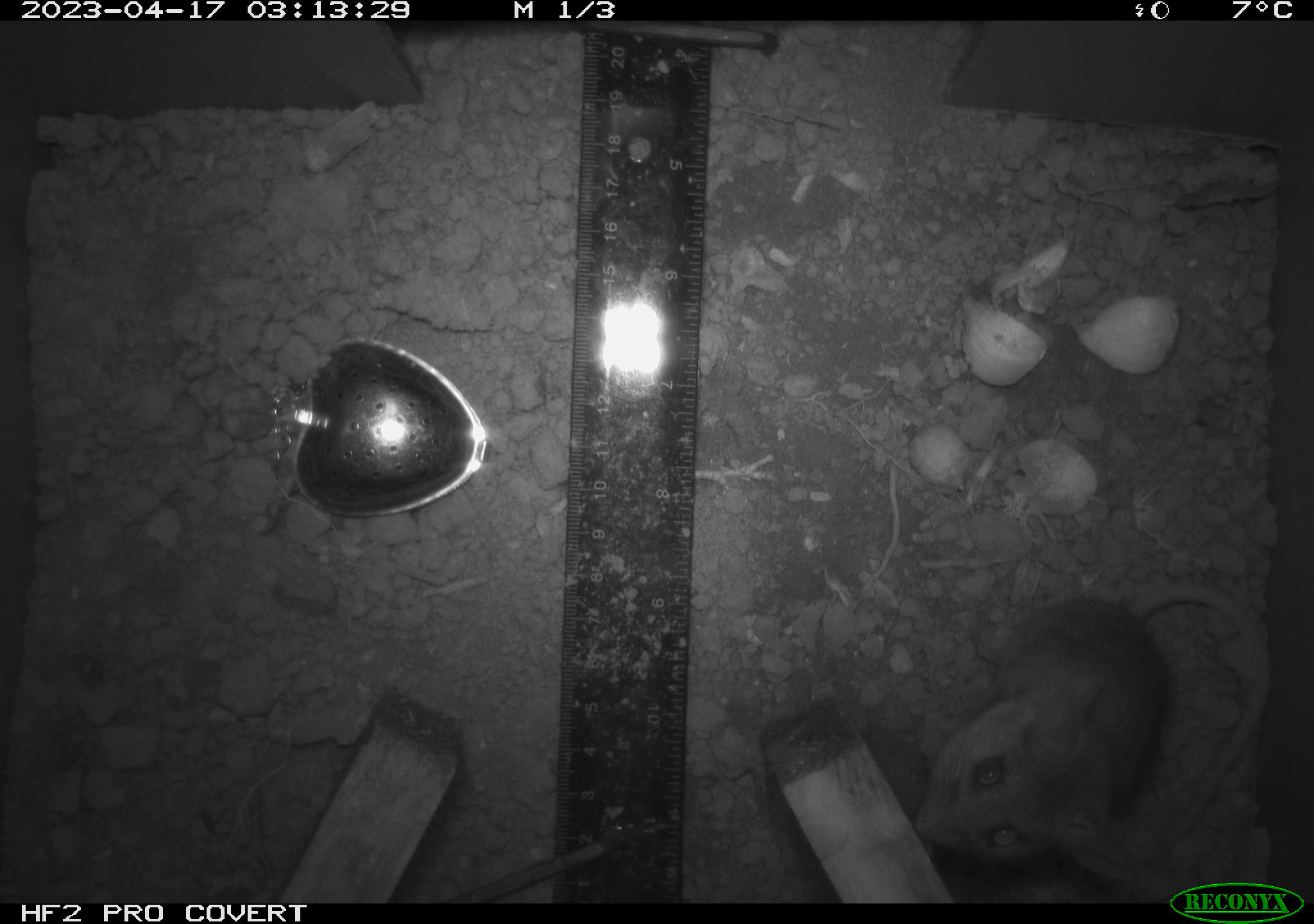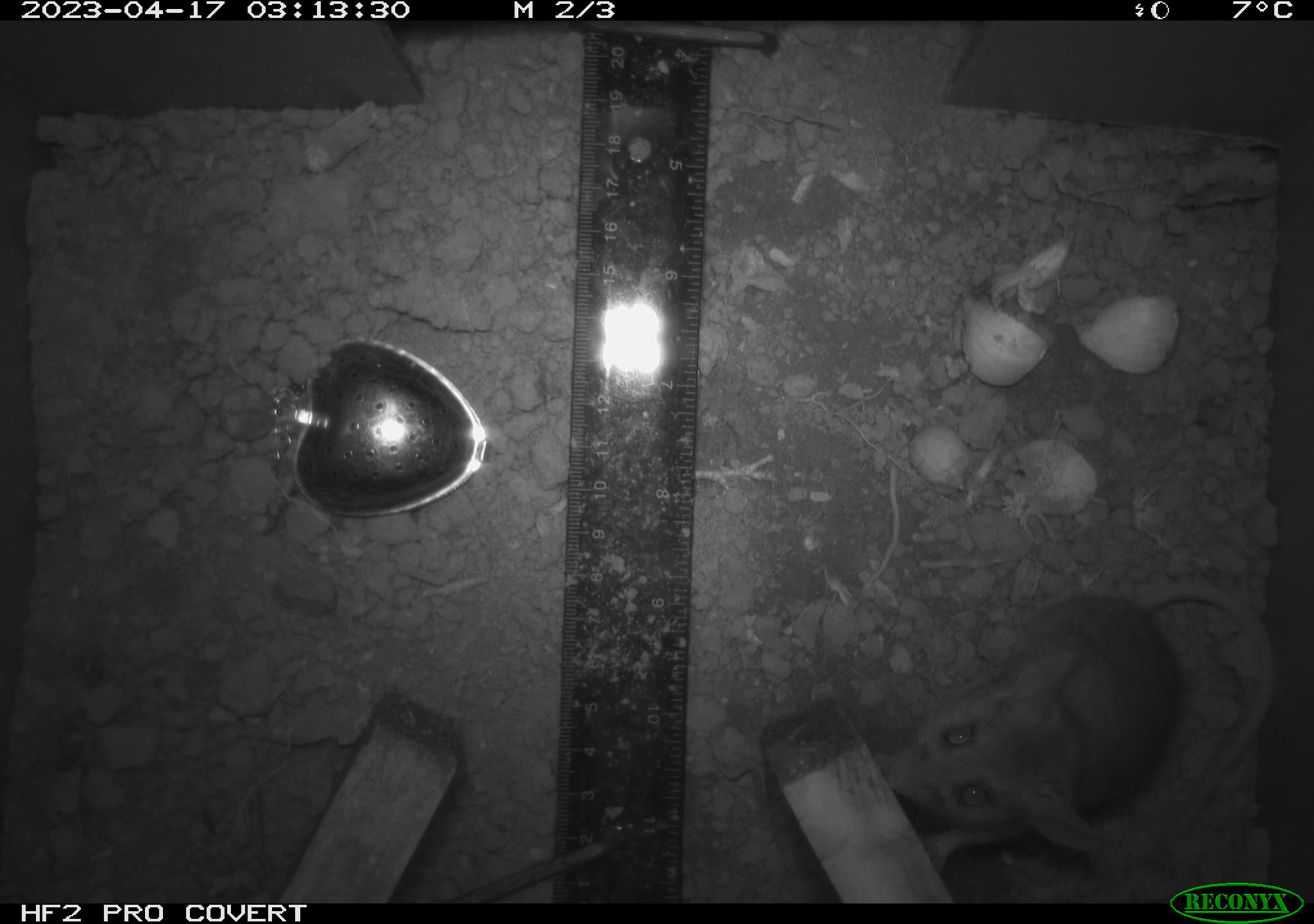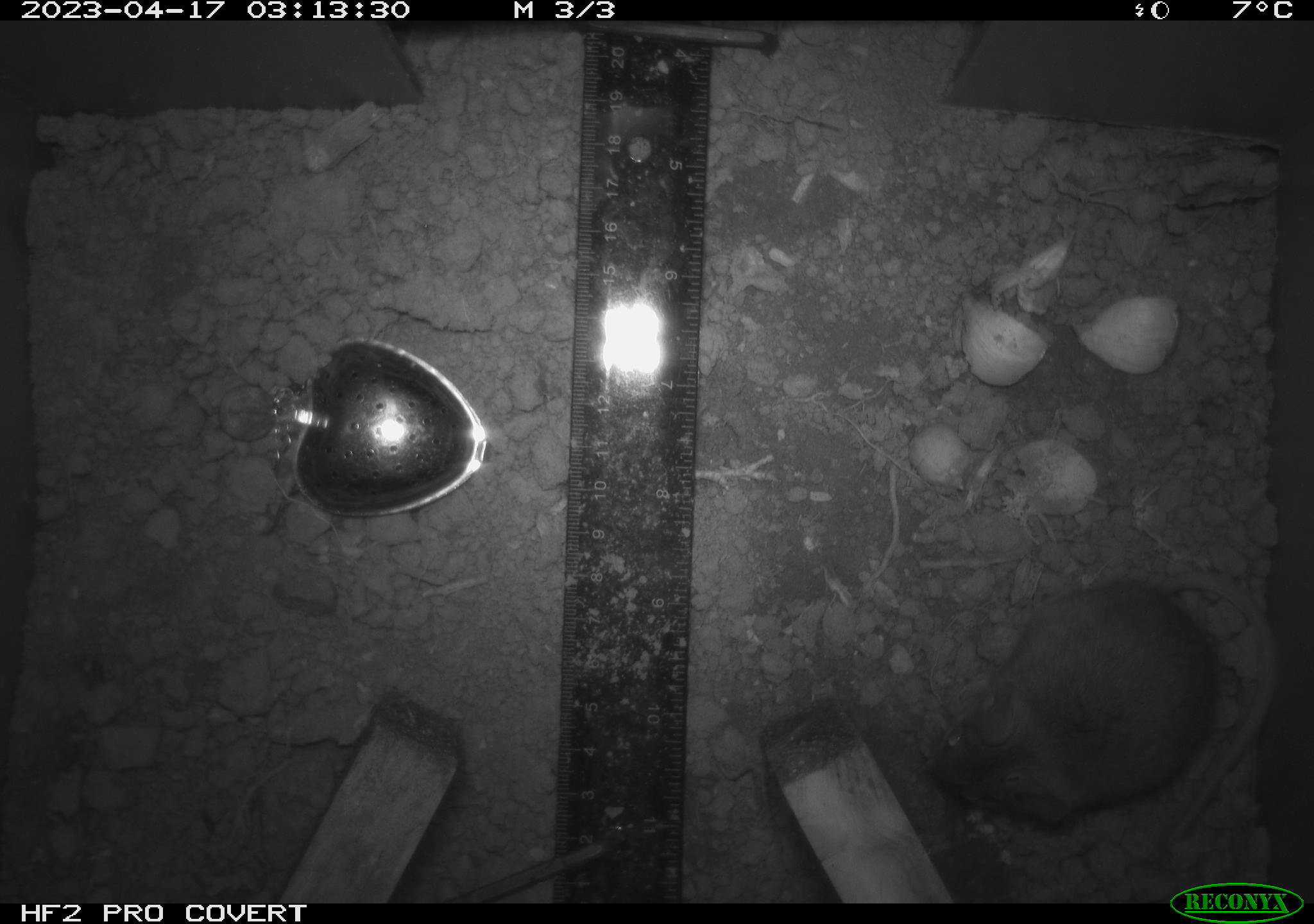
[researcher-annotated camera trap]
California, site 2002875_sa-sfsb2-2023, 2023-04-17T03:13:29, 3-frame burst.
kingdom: Animalia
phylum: Chordata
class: Mammalia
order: Rodentia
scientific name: Rodentia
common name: mouse species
Mouse species (Rodentia).